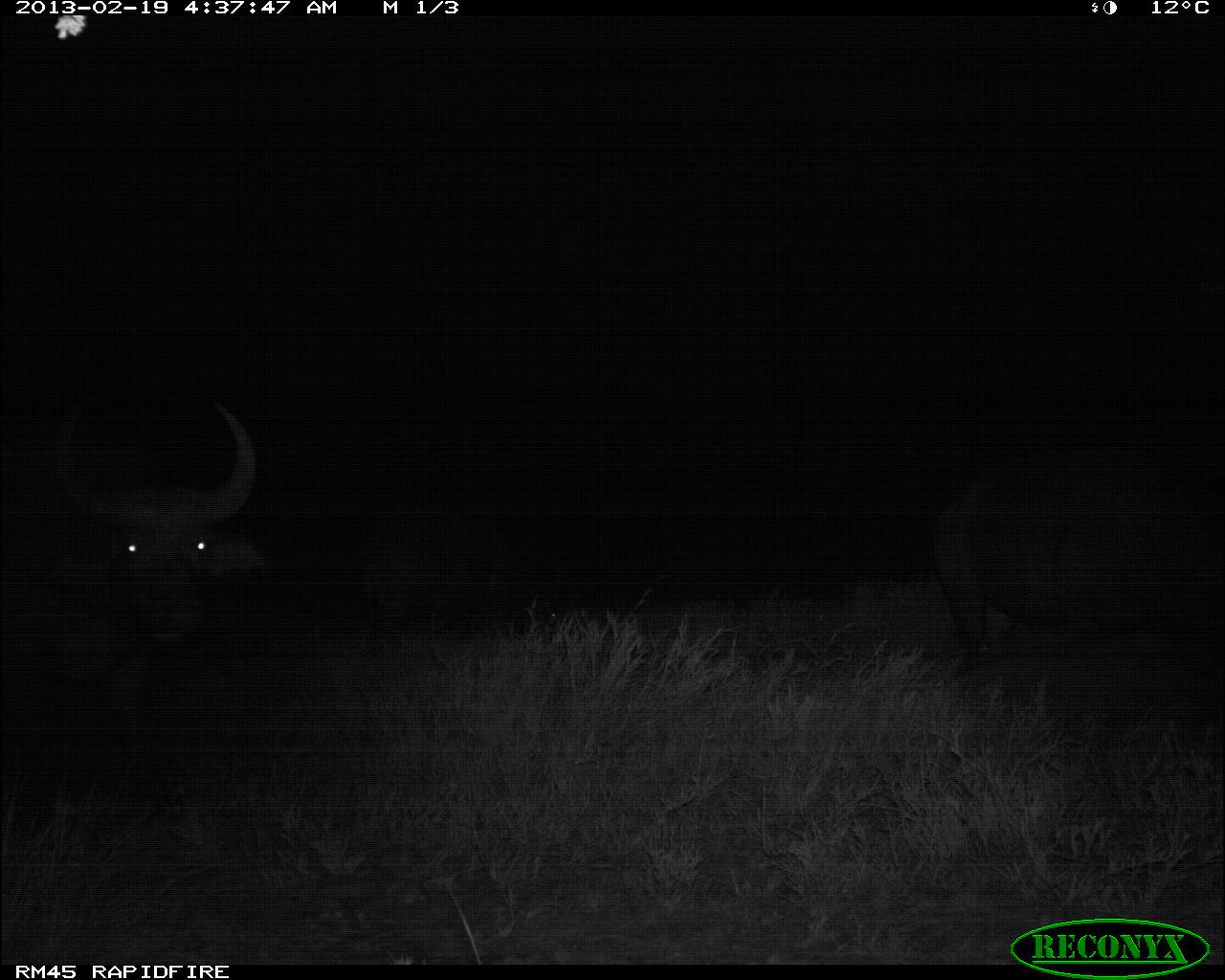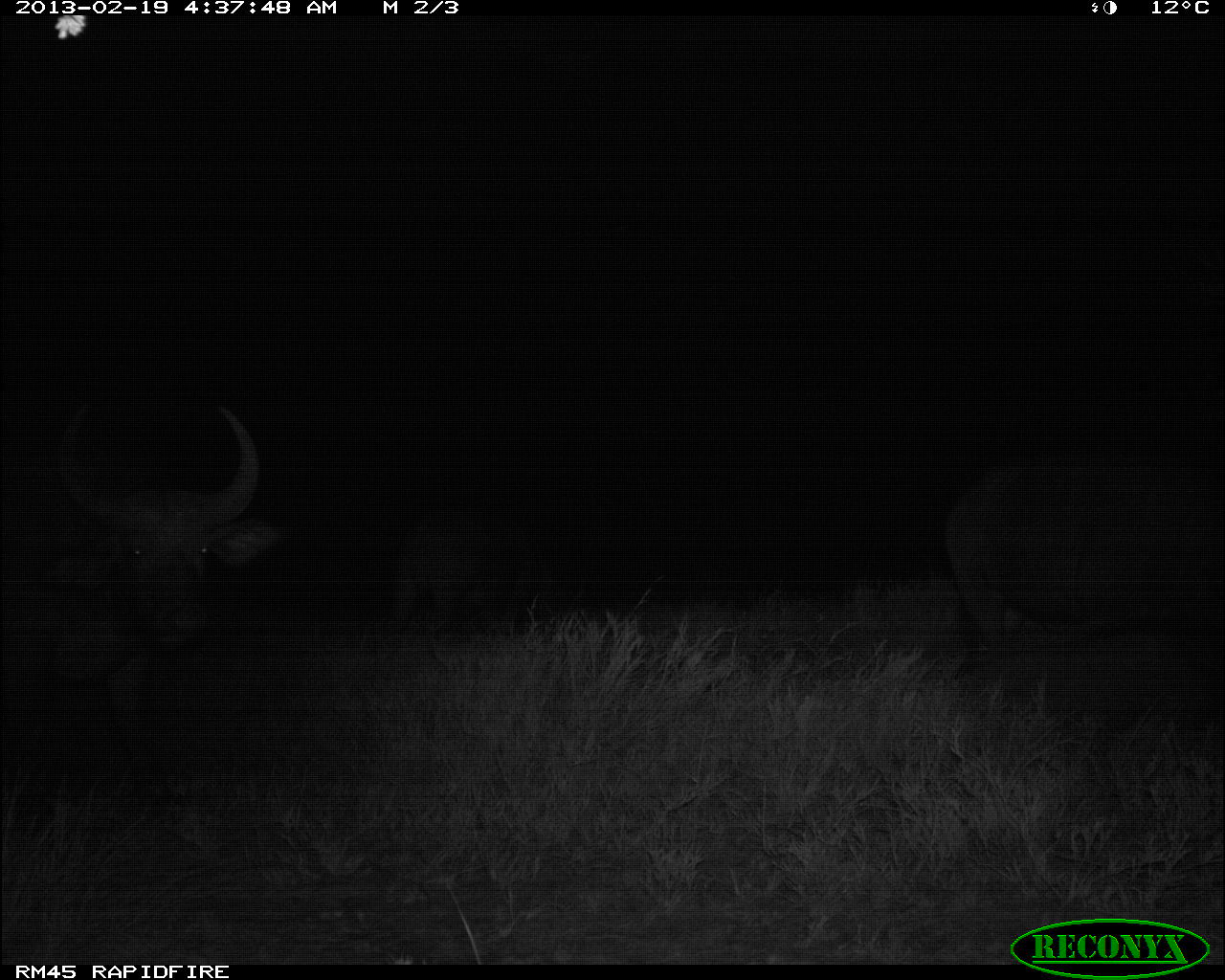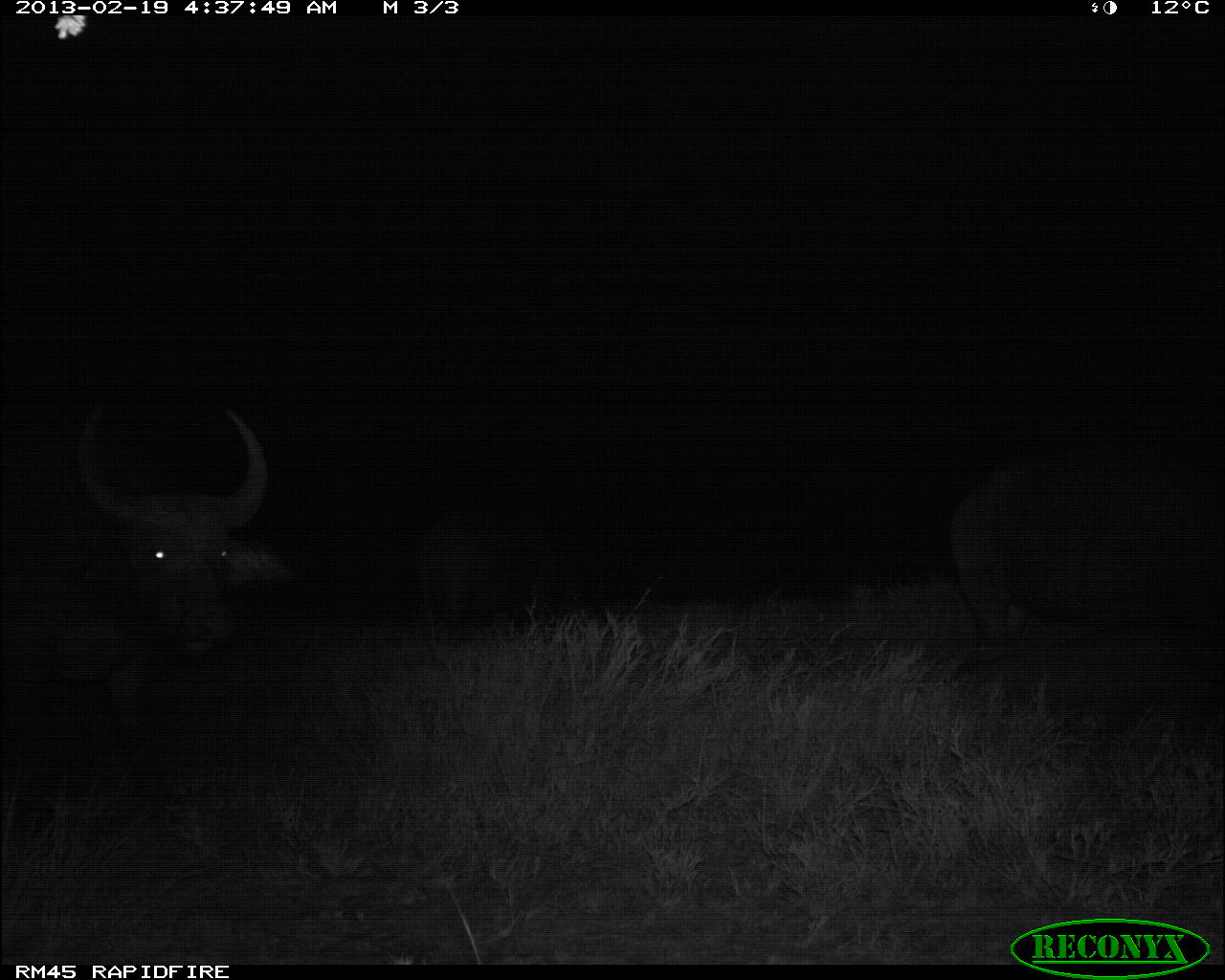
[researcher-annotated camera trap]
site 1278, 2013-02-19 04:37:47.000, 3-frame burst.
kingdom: Animalia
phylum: Chordata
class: Mammalia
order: Artiodactyla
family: Bovidae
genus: Syncerus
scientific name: Syncerus caffer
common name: african buffalo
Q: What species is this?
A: Syncerus caffer (african buffalo).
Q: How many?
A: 3.